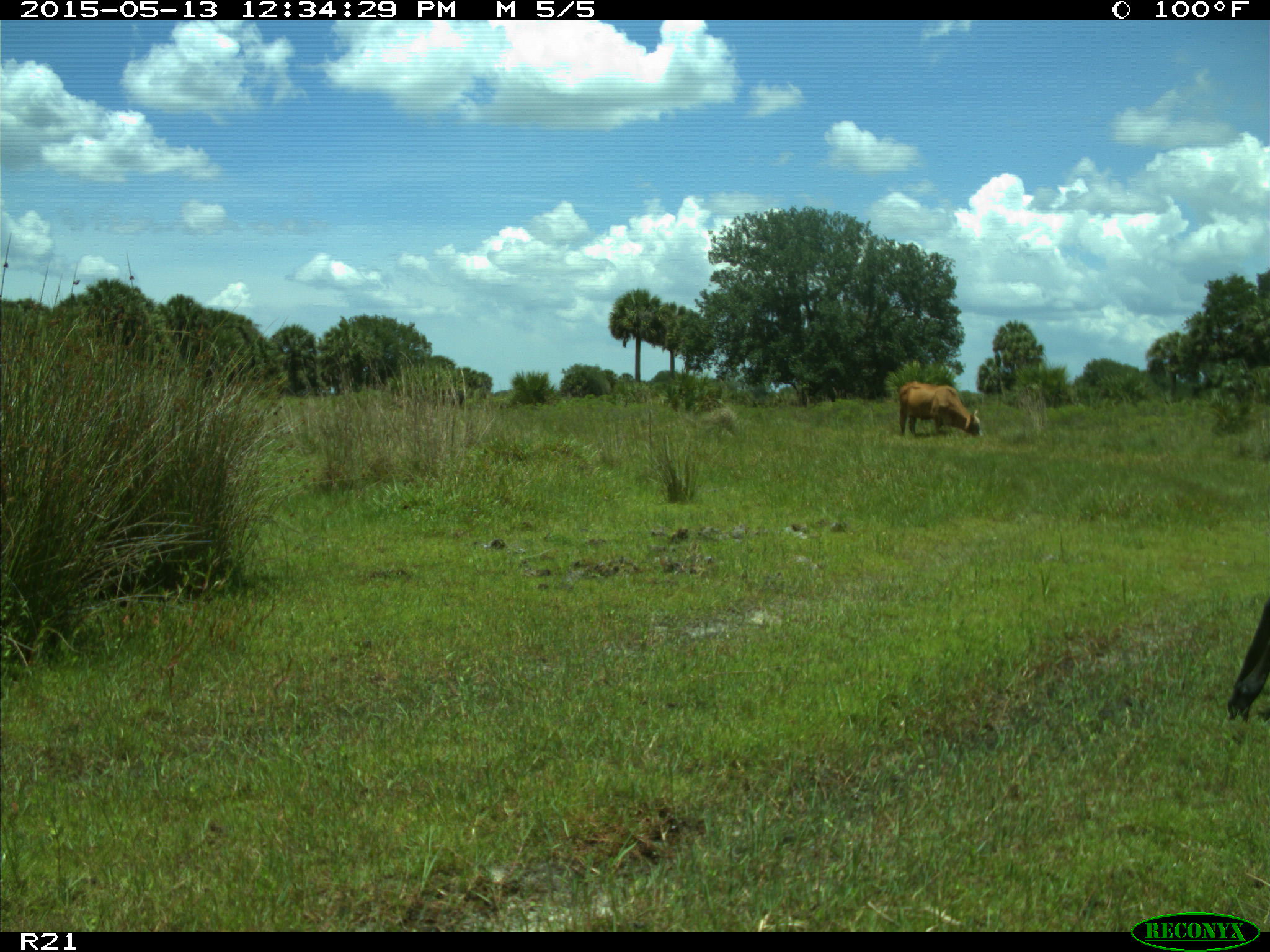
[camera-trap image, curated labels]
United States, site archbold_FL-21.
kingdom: Animalia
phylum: Chordata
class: Mammalia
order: Artiodactyla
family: Bovidae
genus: Bos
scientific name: Bos taurus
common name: domestic cow